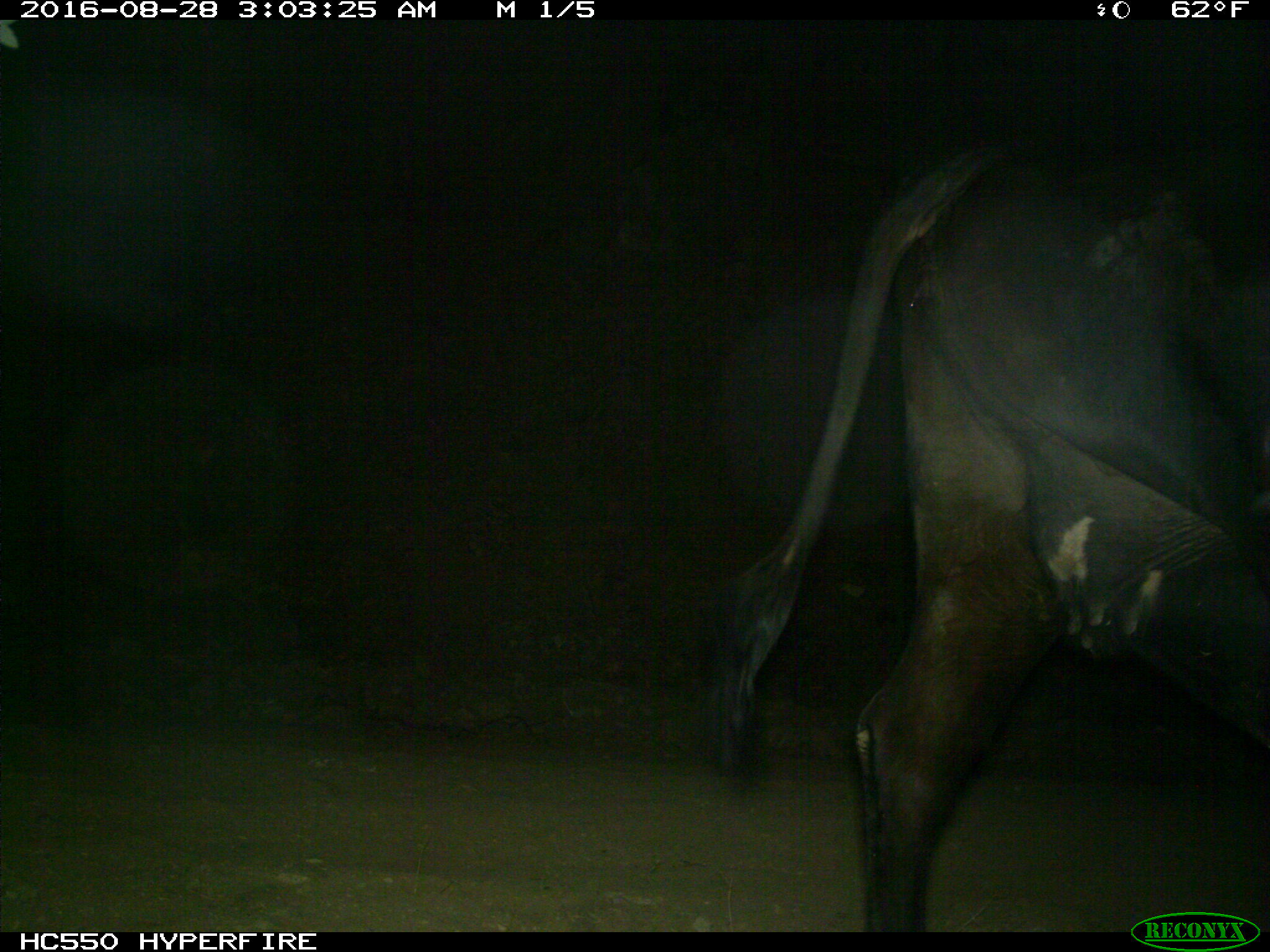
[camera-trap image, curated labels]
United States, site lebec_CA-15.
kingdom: Animalia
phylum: Chordata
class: Mammalia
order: Artiodactyla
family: Bovidae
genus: Bos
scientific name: Bos taurus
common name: domestic cow